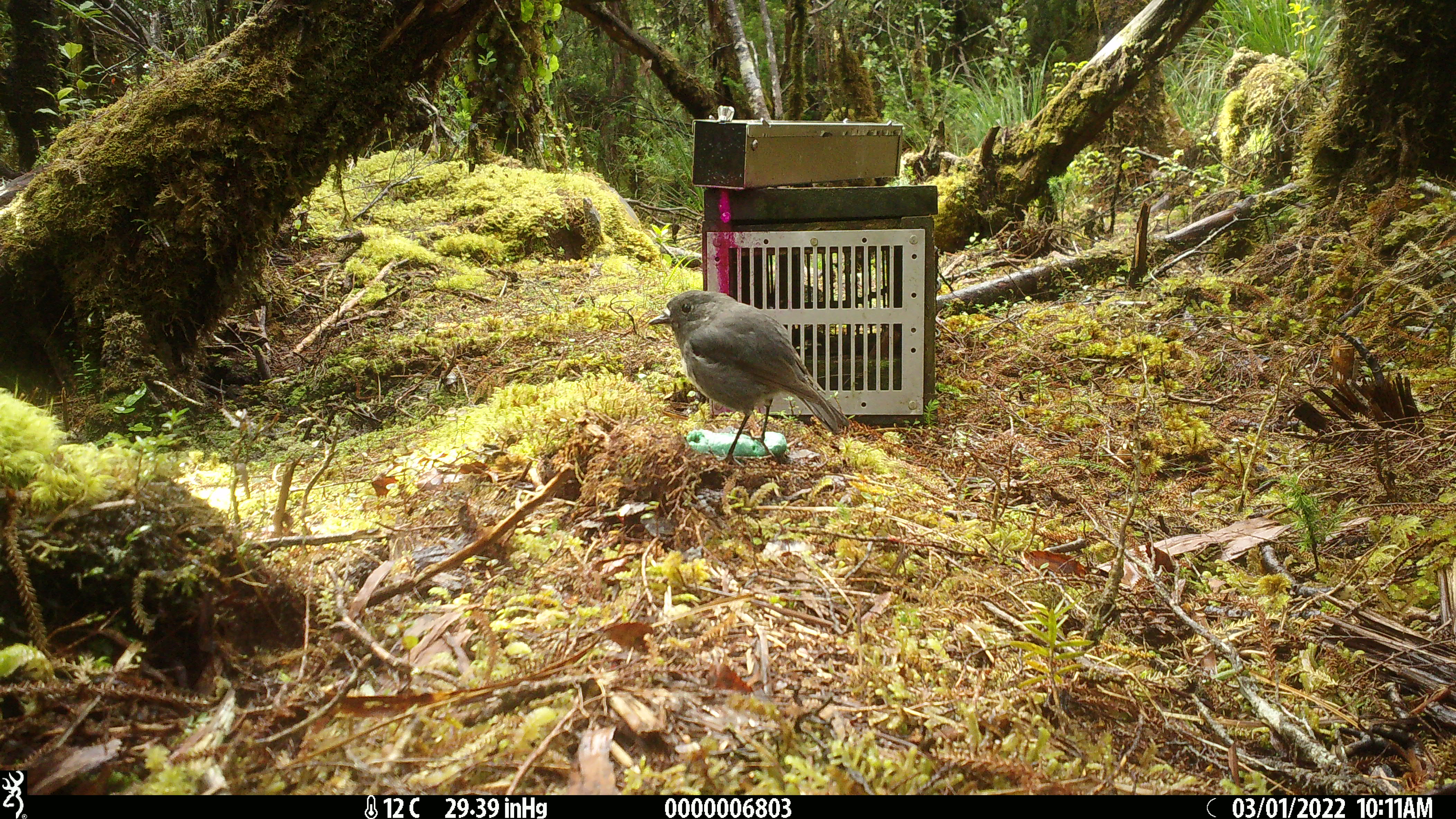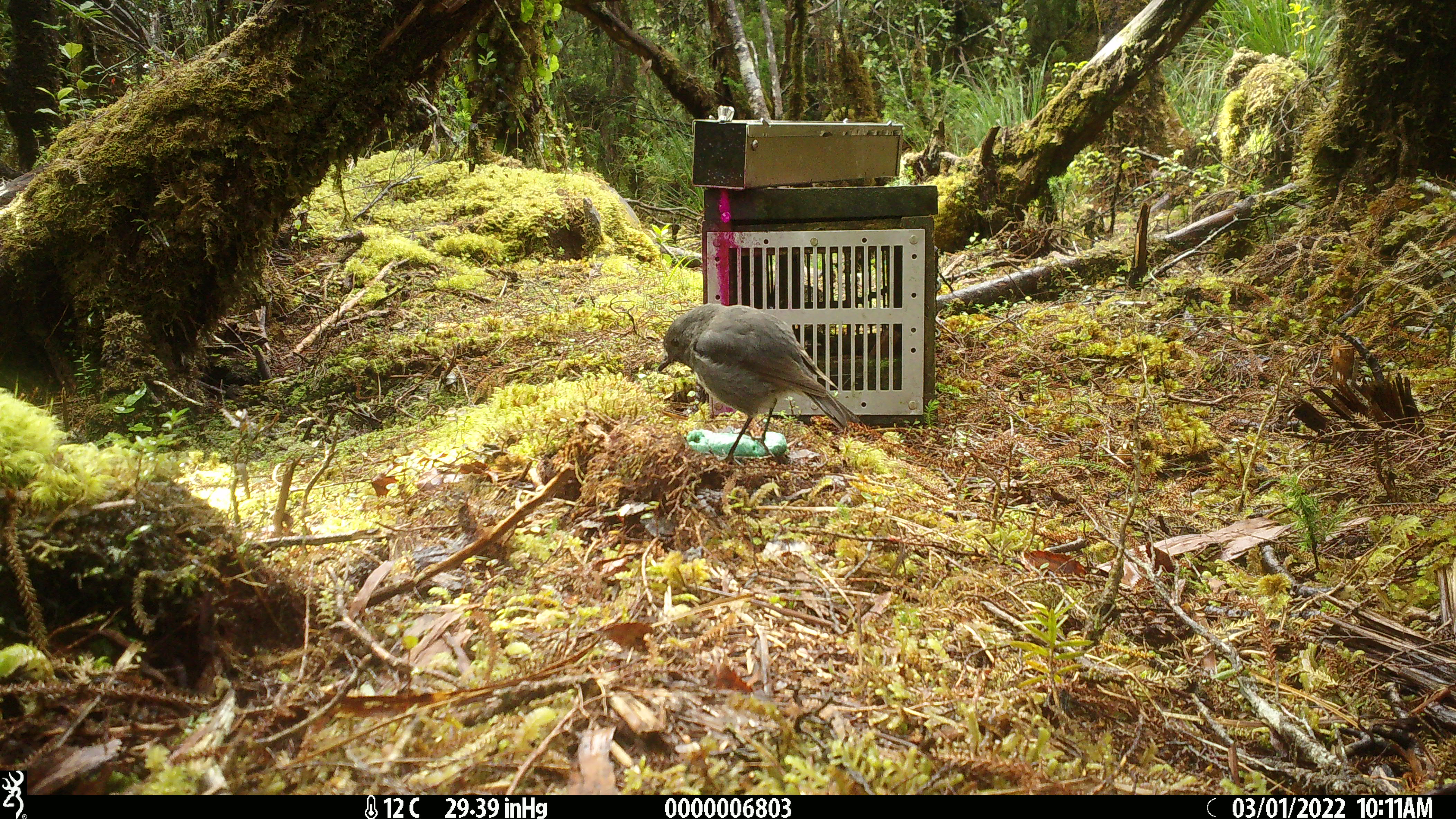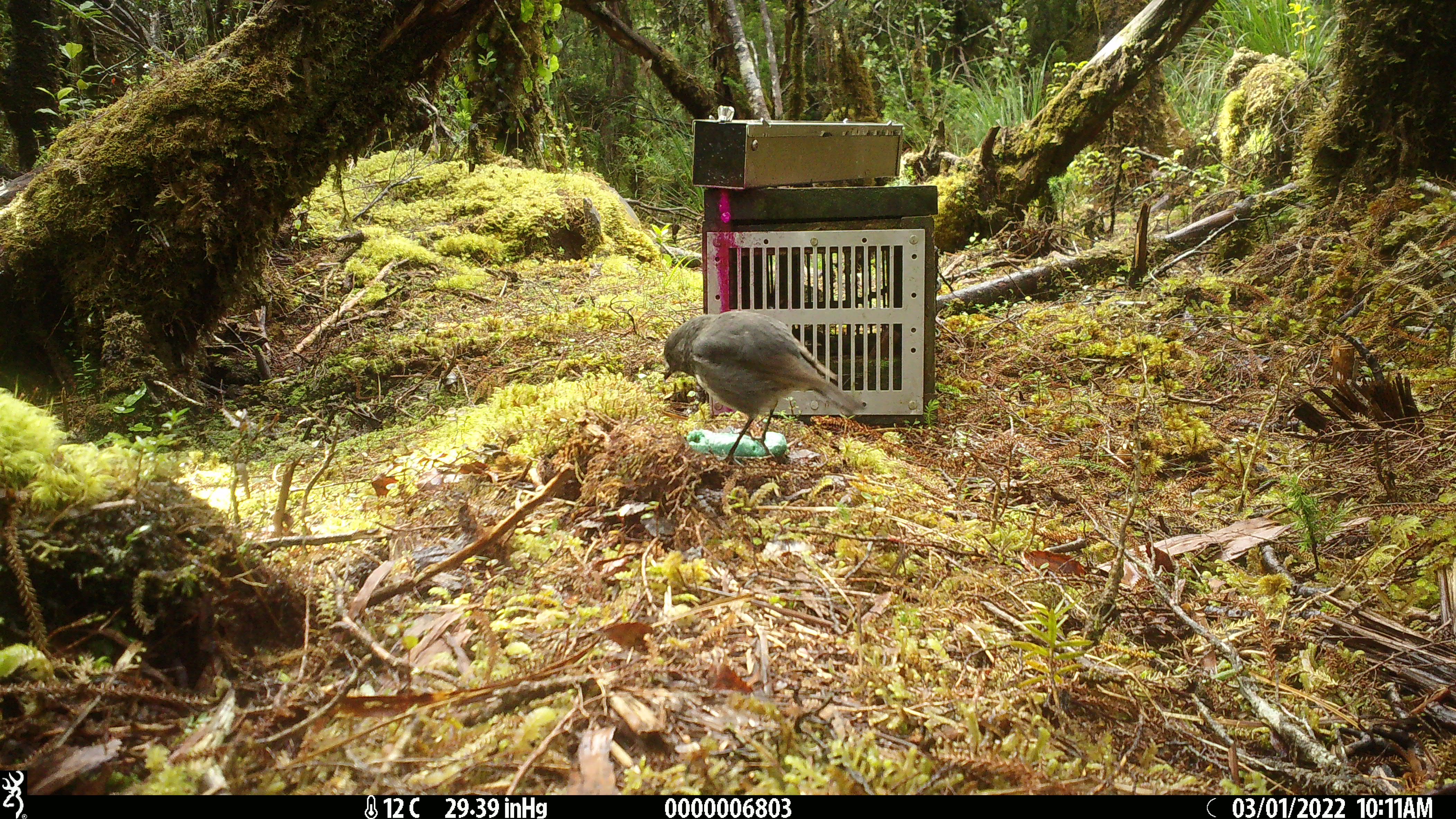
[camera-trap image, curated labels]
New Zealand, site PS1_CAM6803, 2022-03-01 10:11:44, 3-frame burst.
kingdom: Animalia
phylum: Chordata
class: Aves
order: Passeriformes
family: Petroicidae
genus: Petroica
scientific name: Petroica australis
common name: new zealand robin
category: robin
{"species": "robin (new zealand robin) (Petroica australis)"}